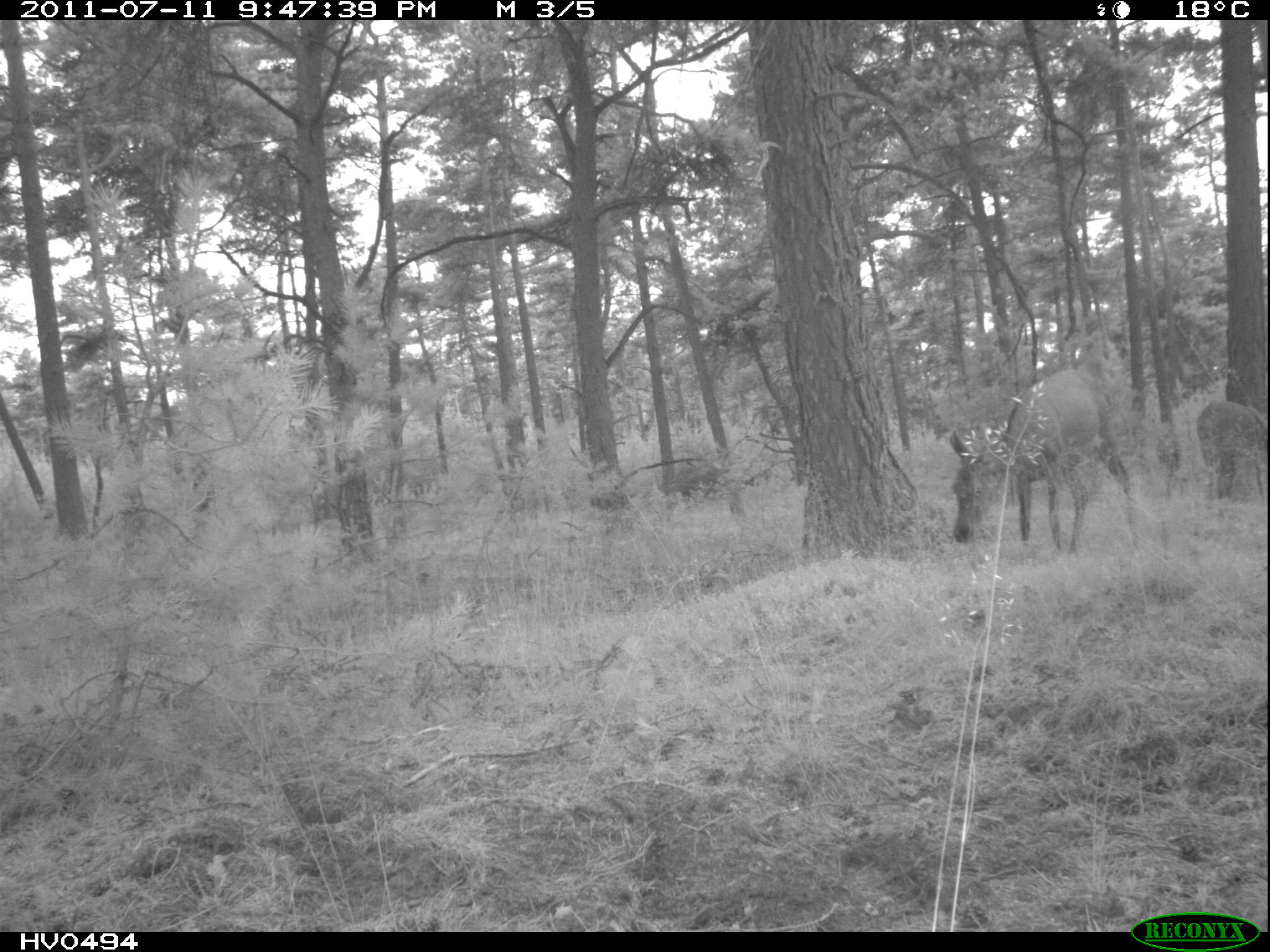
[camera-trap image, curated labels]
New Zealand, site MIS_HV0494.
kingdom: Animalia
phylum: Chordata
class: Mammalia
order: Artiodactyla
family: Cervidae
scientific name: Cervidae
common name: deer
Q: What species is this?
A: Deer (Cervidae).